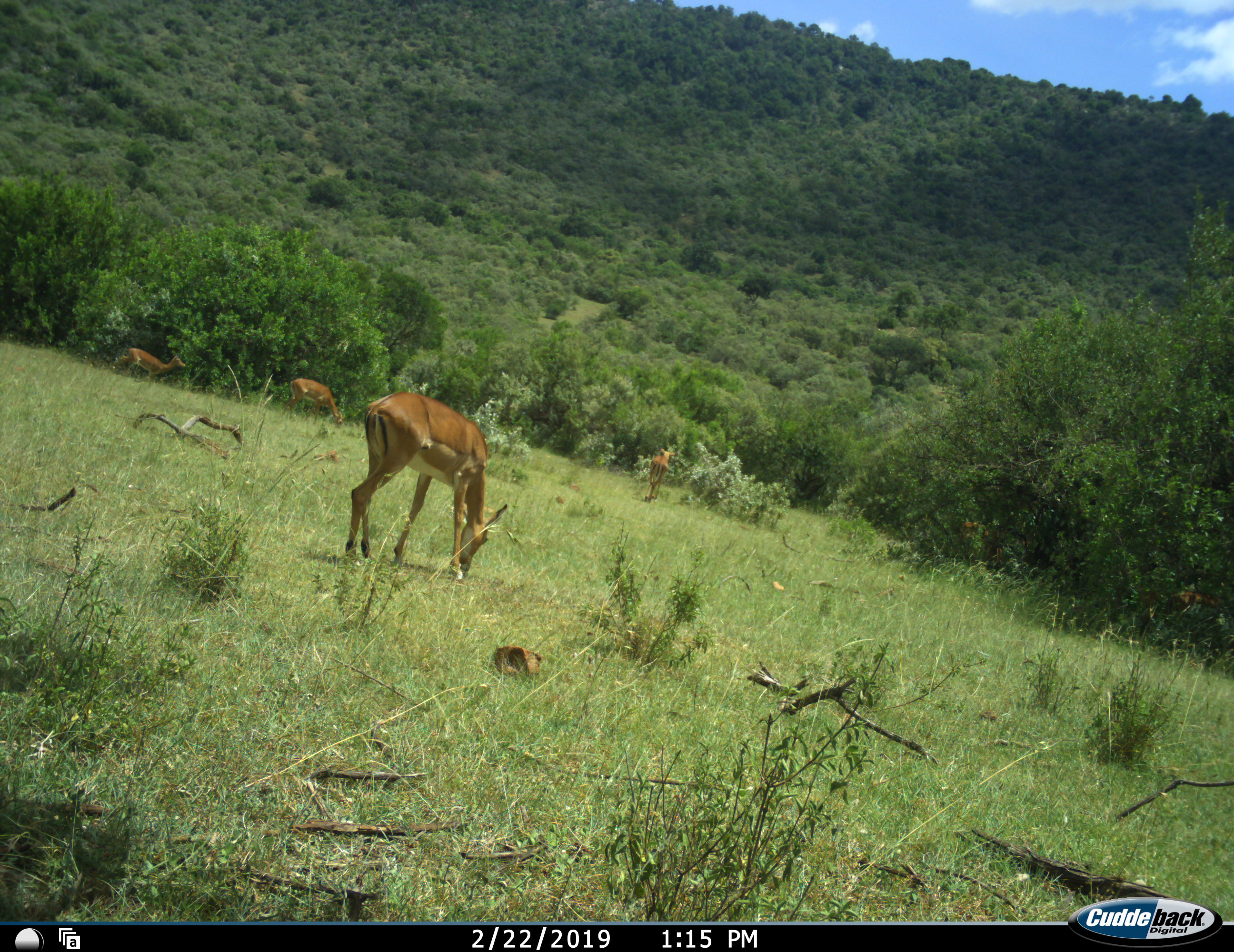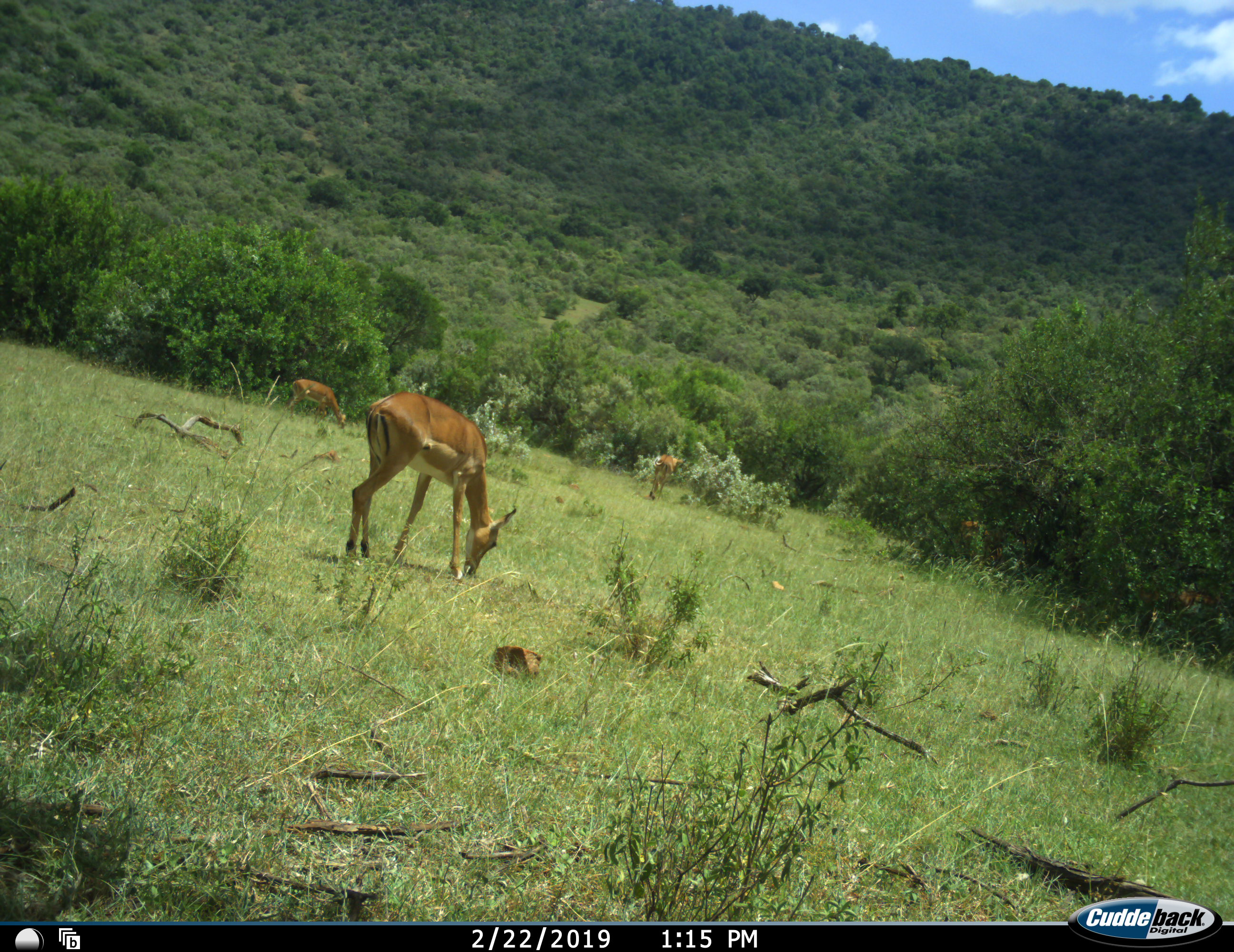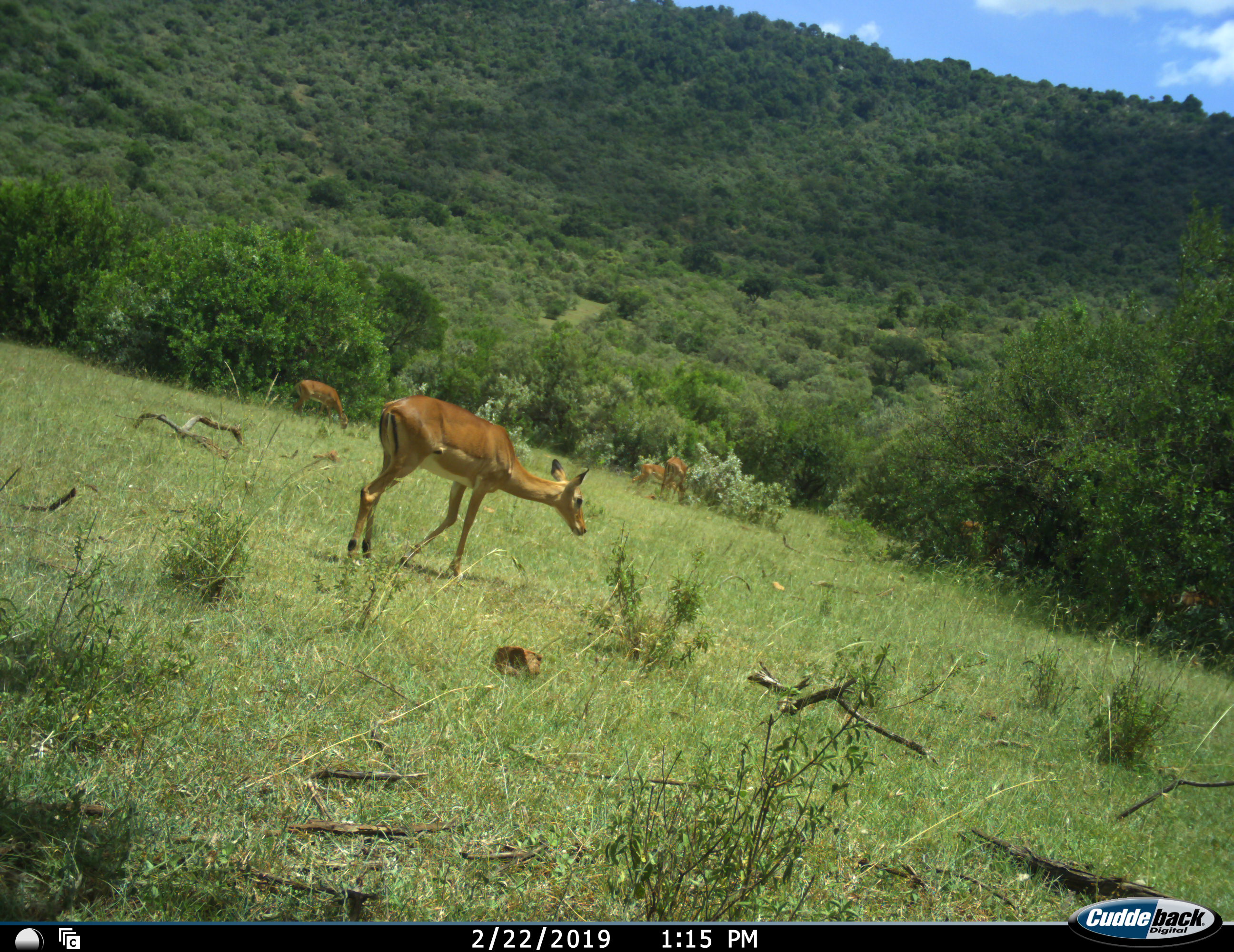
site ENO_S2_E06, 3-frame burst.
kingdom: Animalia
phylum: Chordata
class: Mammalia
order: Artiodactyla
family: Bovidae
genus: Aepyceros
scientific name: Aepyceros melampus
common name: impala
Impala (Aepyceros melampus), count 4. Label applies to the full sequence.